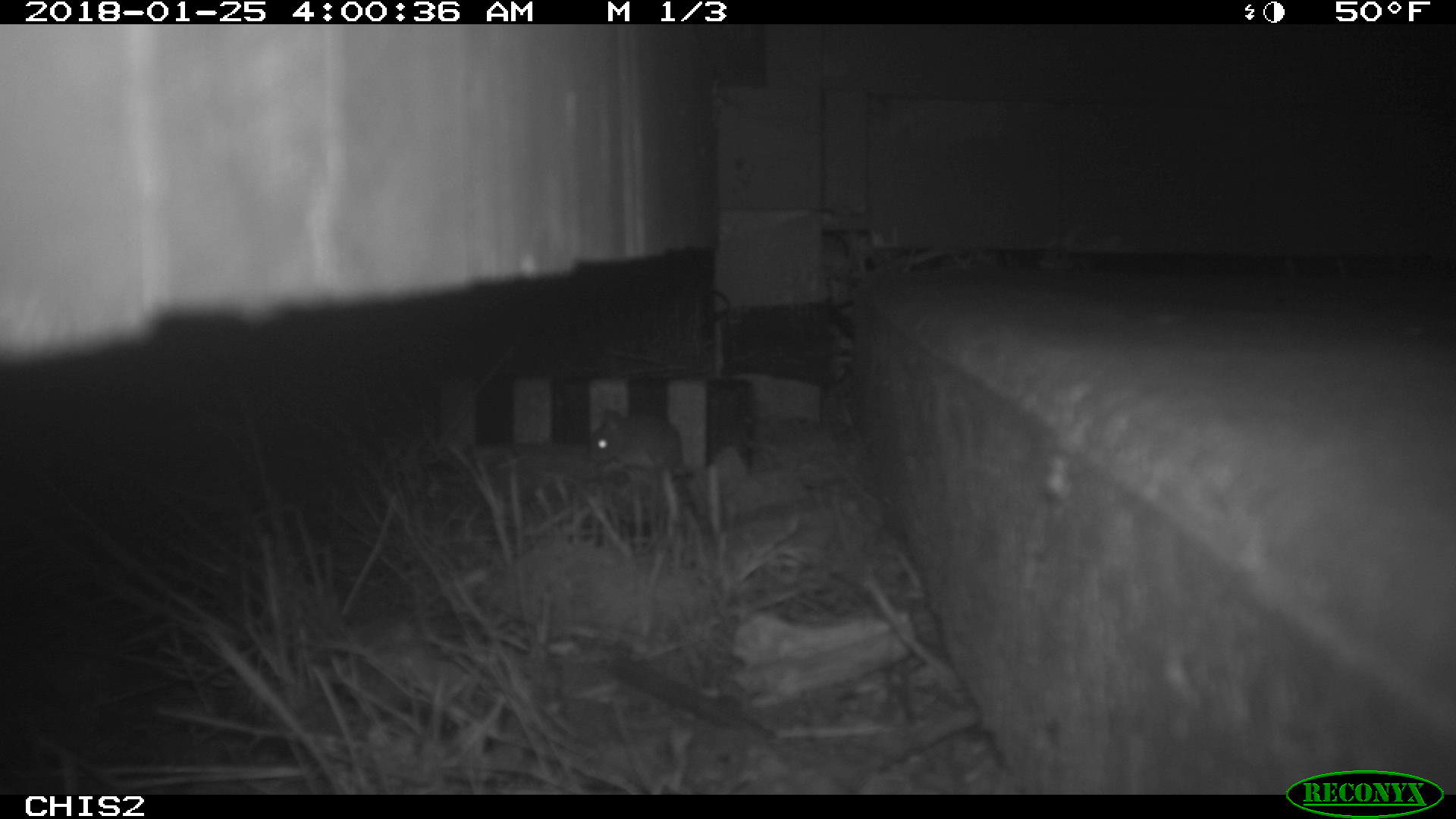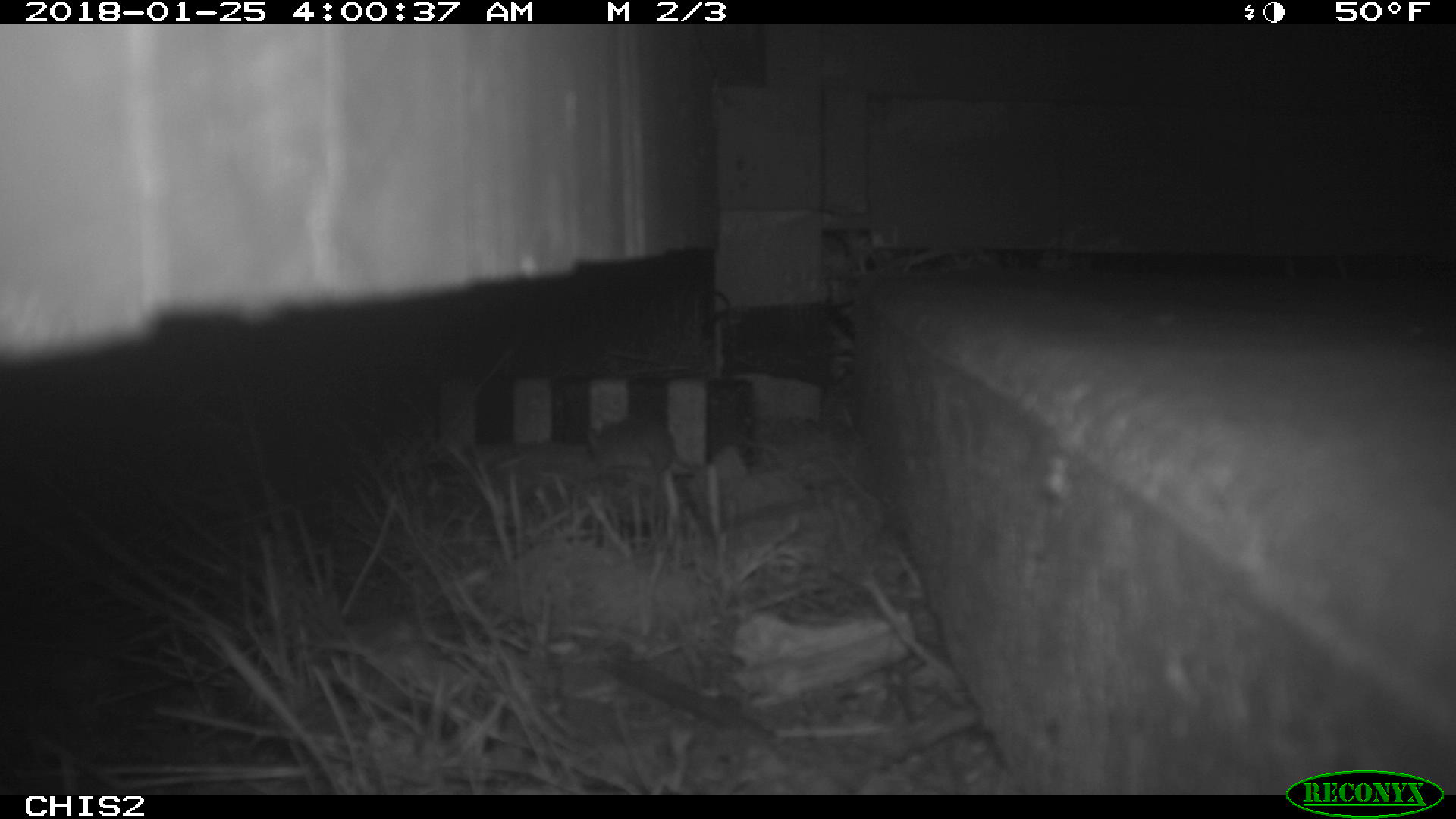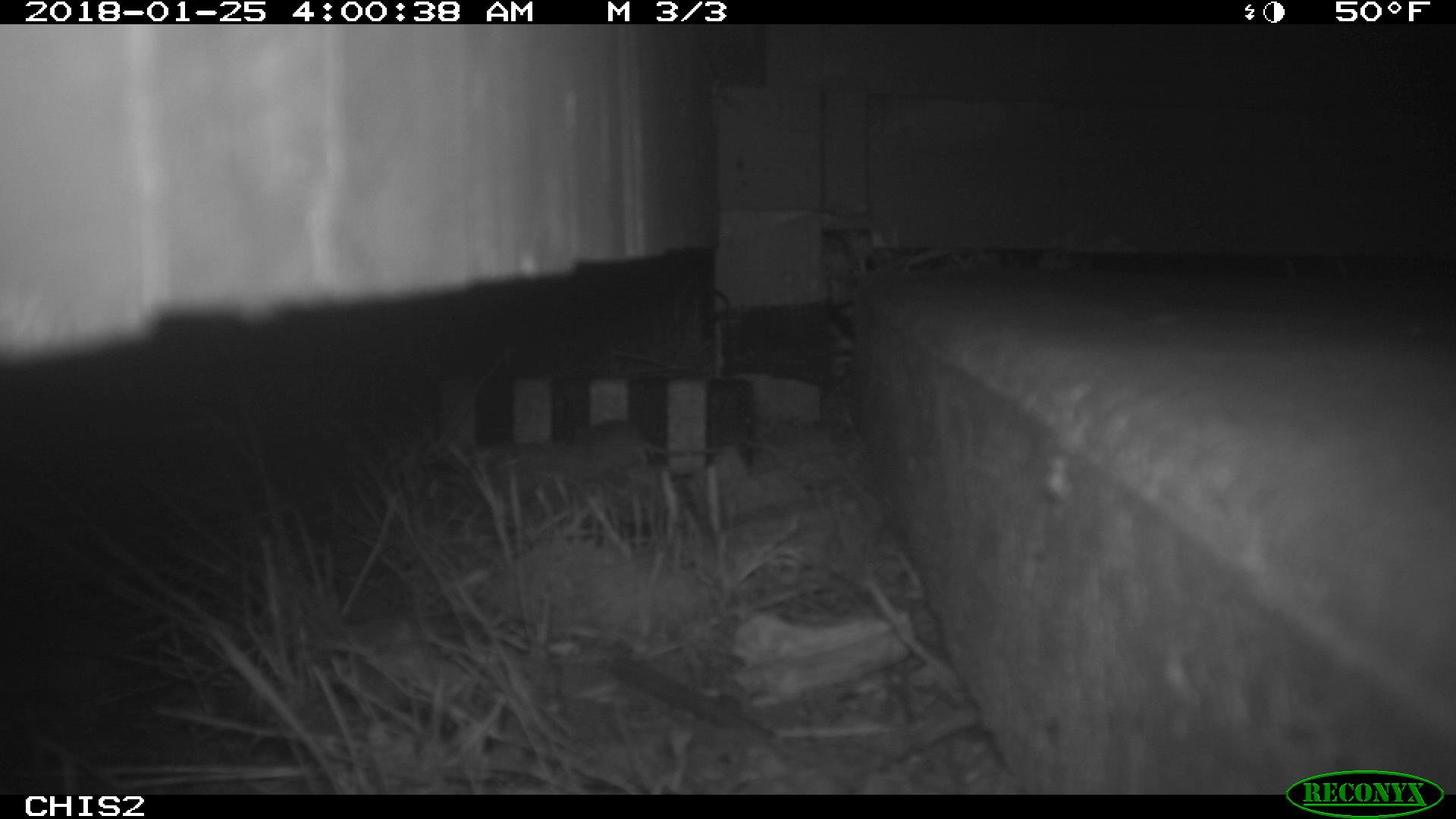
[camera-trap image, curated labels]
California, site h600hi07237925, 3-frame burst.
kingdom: Animalia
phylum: Chordata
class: Mammalia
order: Rodentia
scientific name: Rodentia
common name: rodent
Rodent (Rodentia).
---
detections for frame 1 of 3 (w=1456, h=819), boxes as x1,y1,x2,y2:
rodent: 585,407,683,538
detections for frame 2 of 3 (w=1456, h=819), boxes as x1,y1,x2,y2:
rodent: 582,419,670,516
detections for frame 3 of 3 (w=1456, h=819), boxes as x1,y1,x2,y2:
rodent: 573,418,724,471